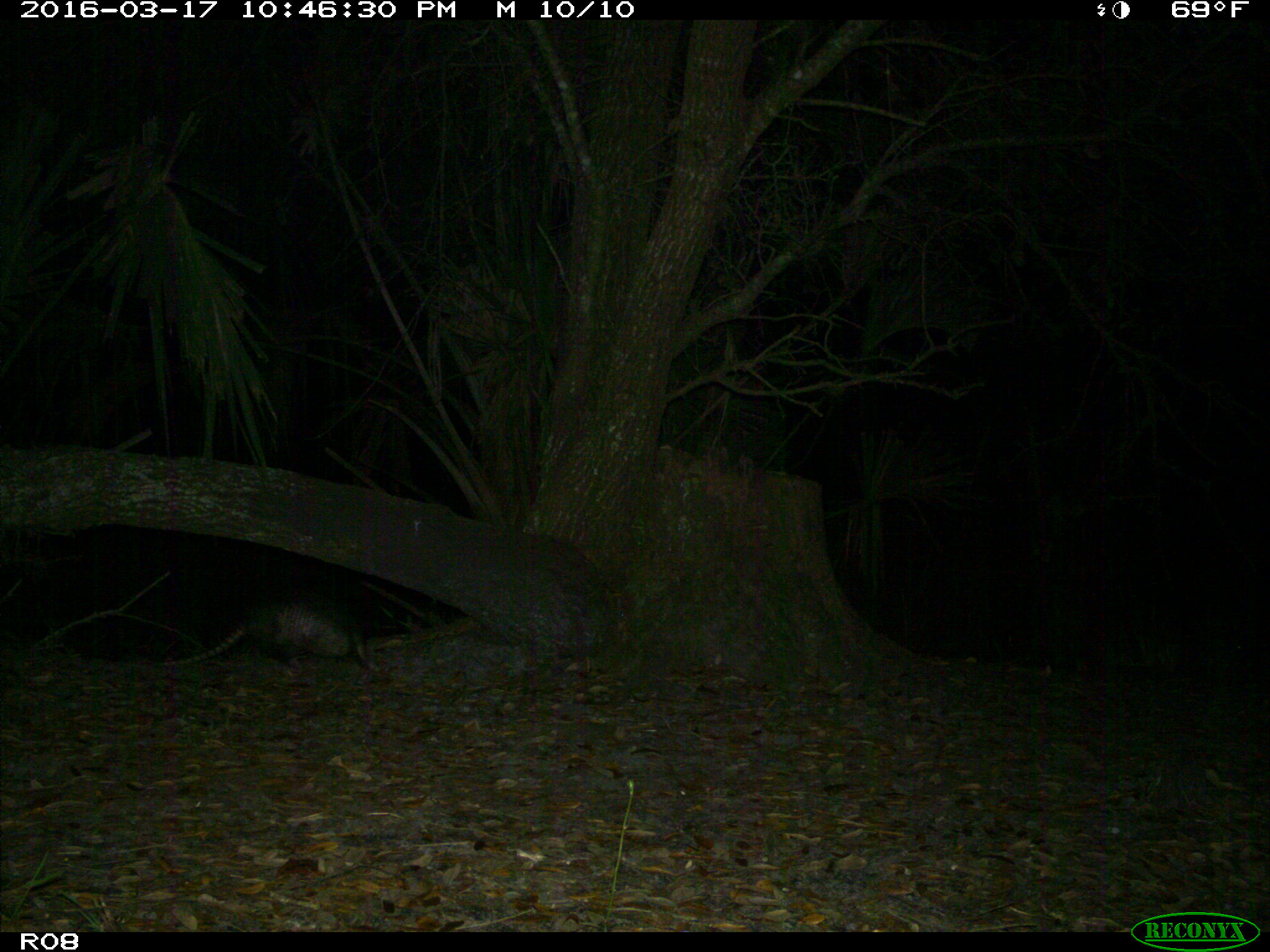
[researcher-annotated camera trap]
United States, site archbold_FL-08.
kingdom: Animalia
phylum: Chordata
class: Mammalia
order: Cingulata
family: Dasypodidae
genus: Dasypus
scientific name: Dasypus novemcinctus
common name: nine-banded armadillo